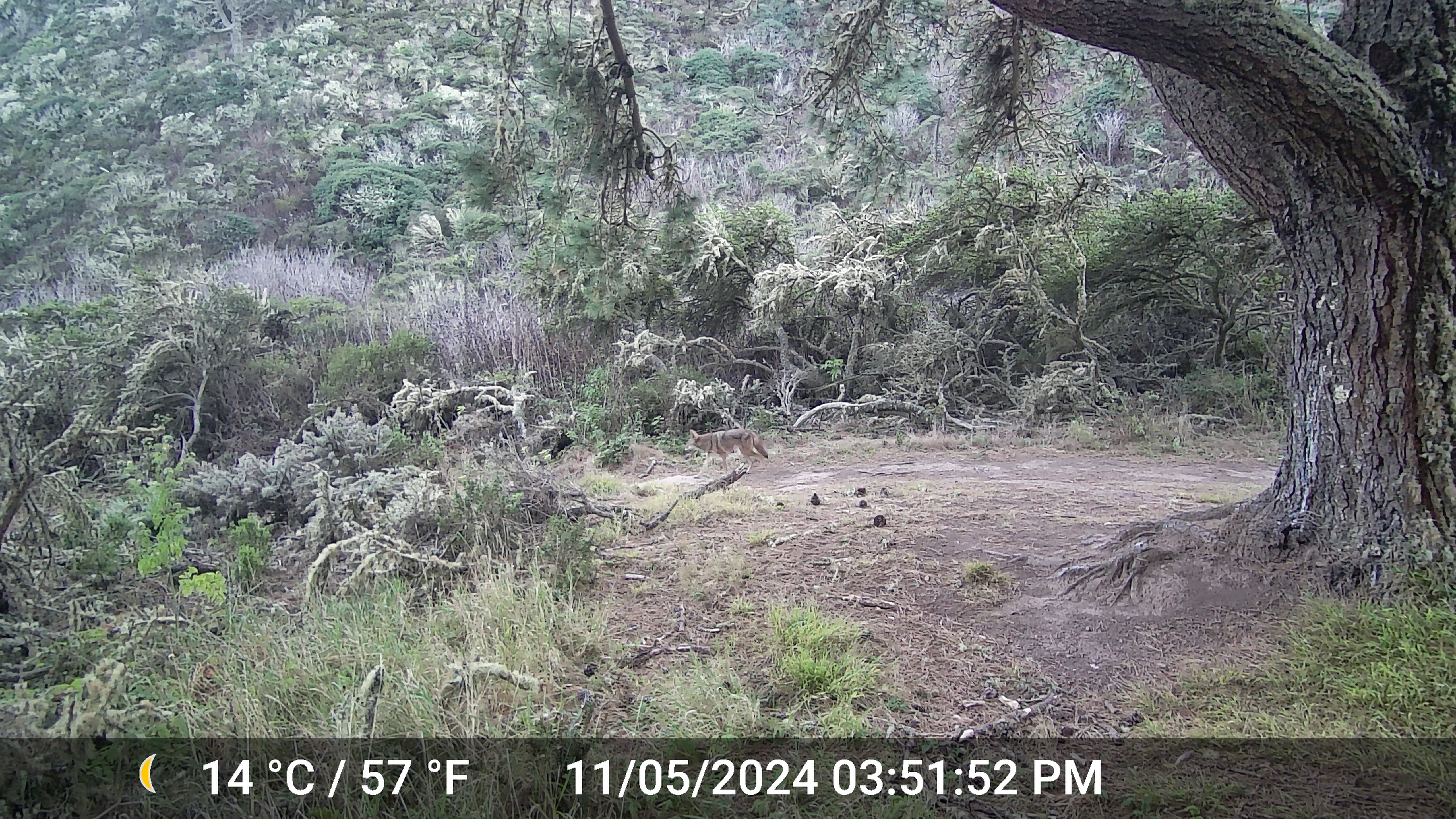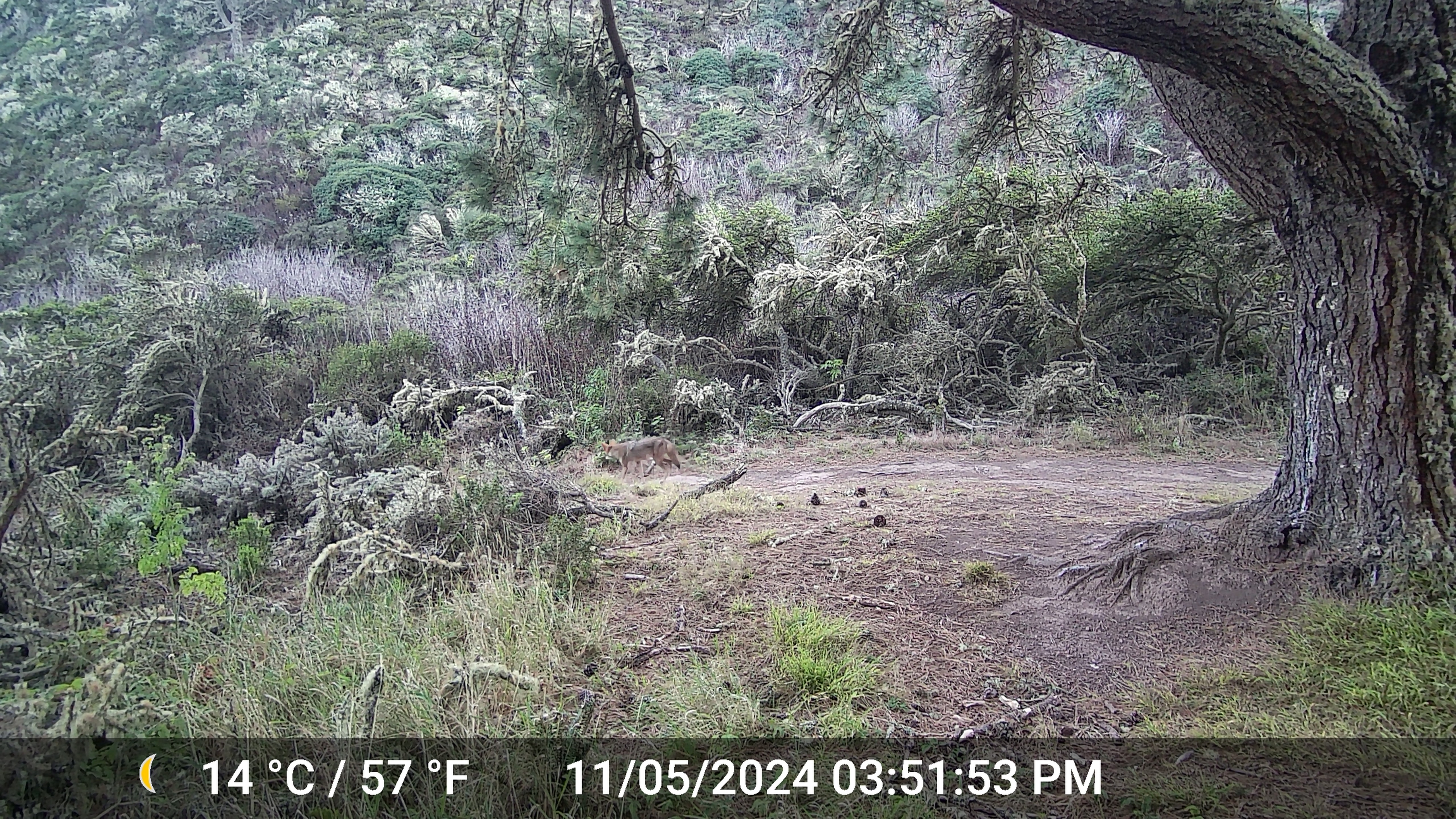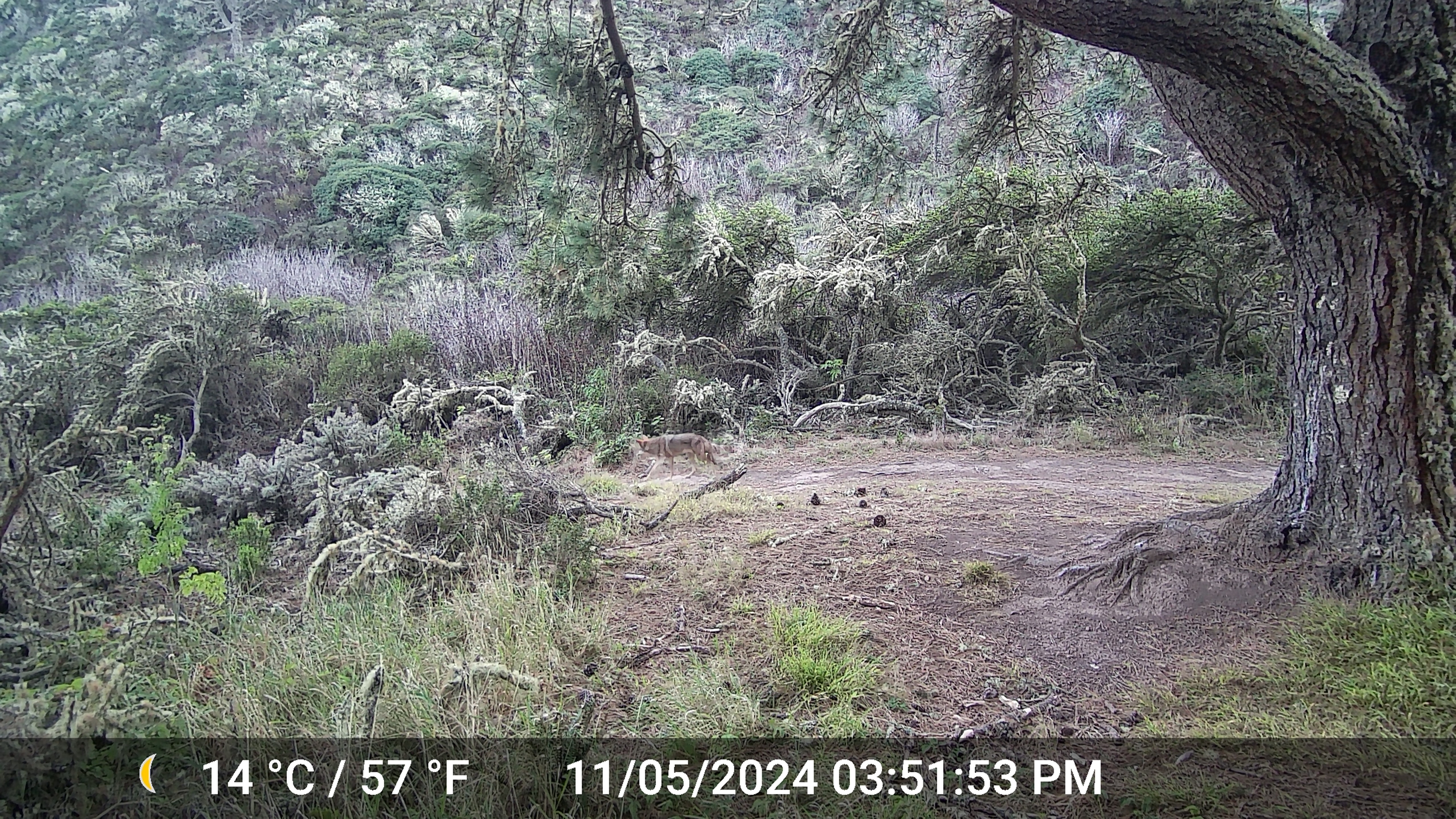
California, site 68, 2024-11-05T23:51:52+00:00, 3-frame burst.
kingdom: Animalia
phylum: Chordata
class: Mammalia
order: Carnivora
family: Canidae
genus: Canis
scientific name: Canis latrans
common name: coyote